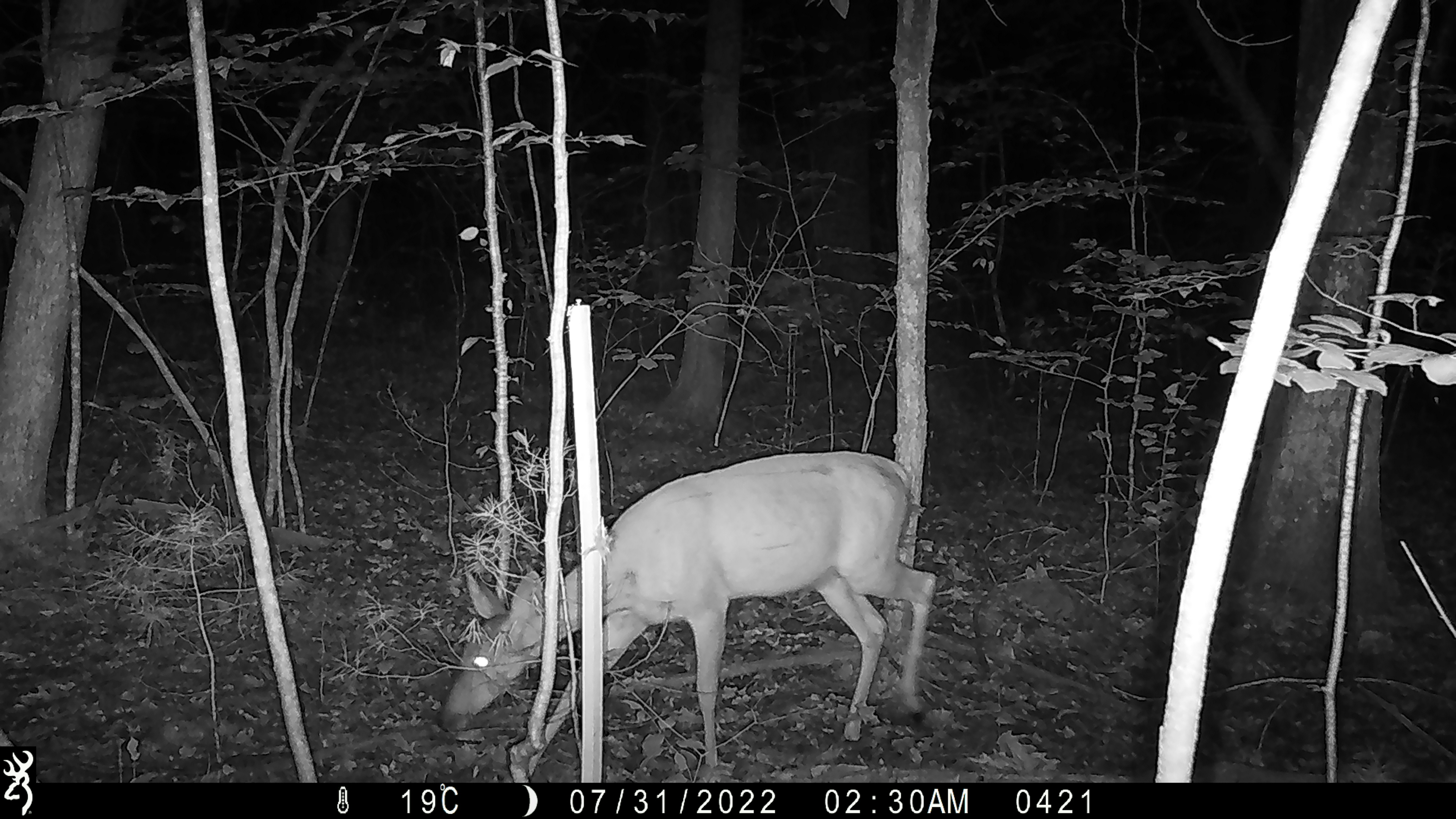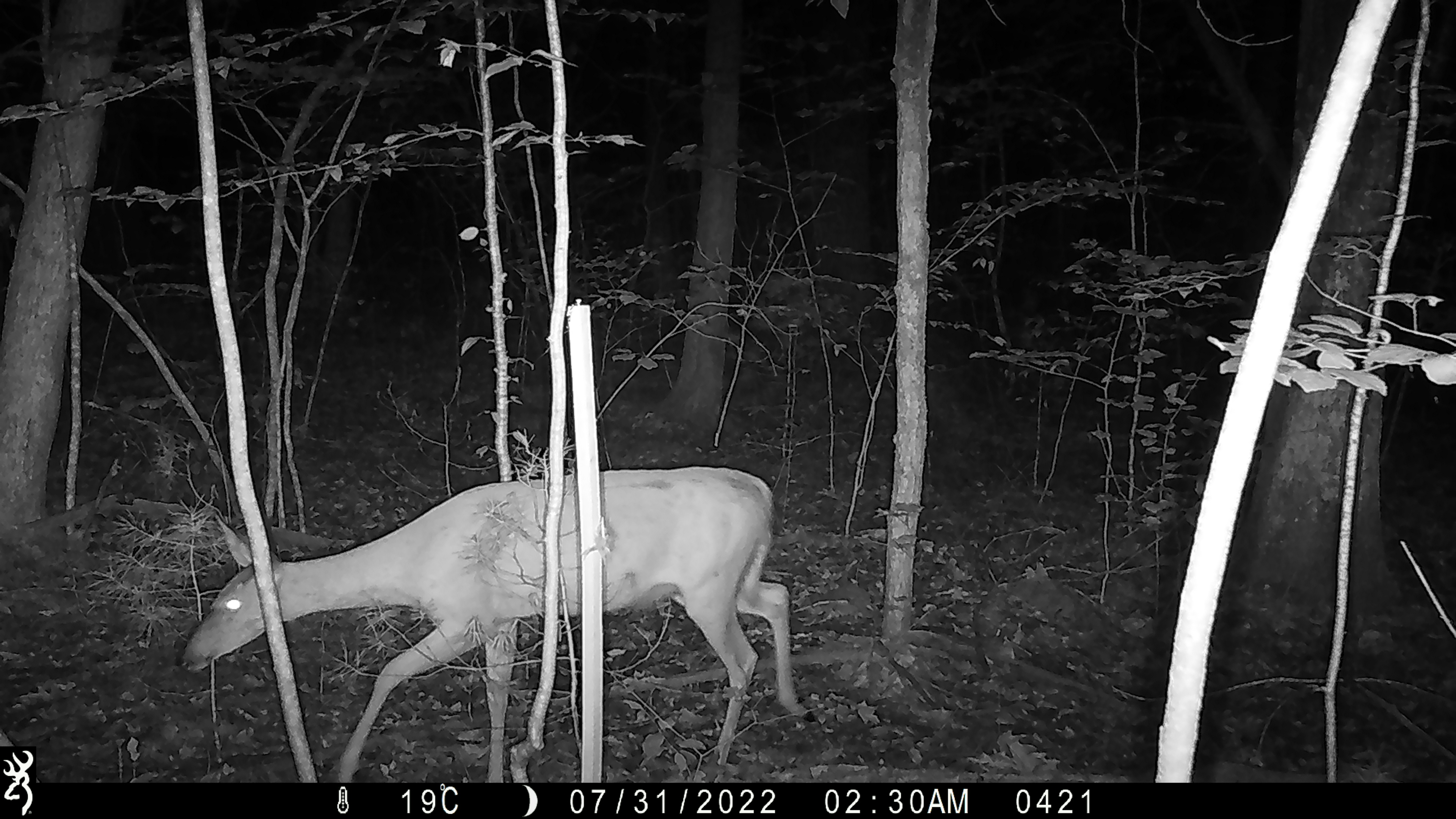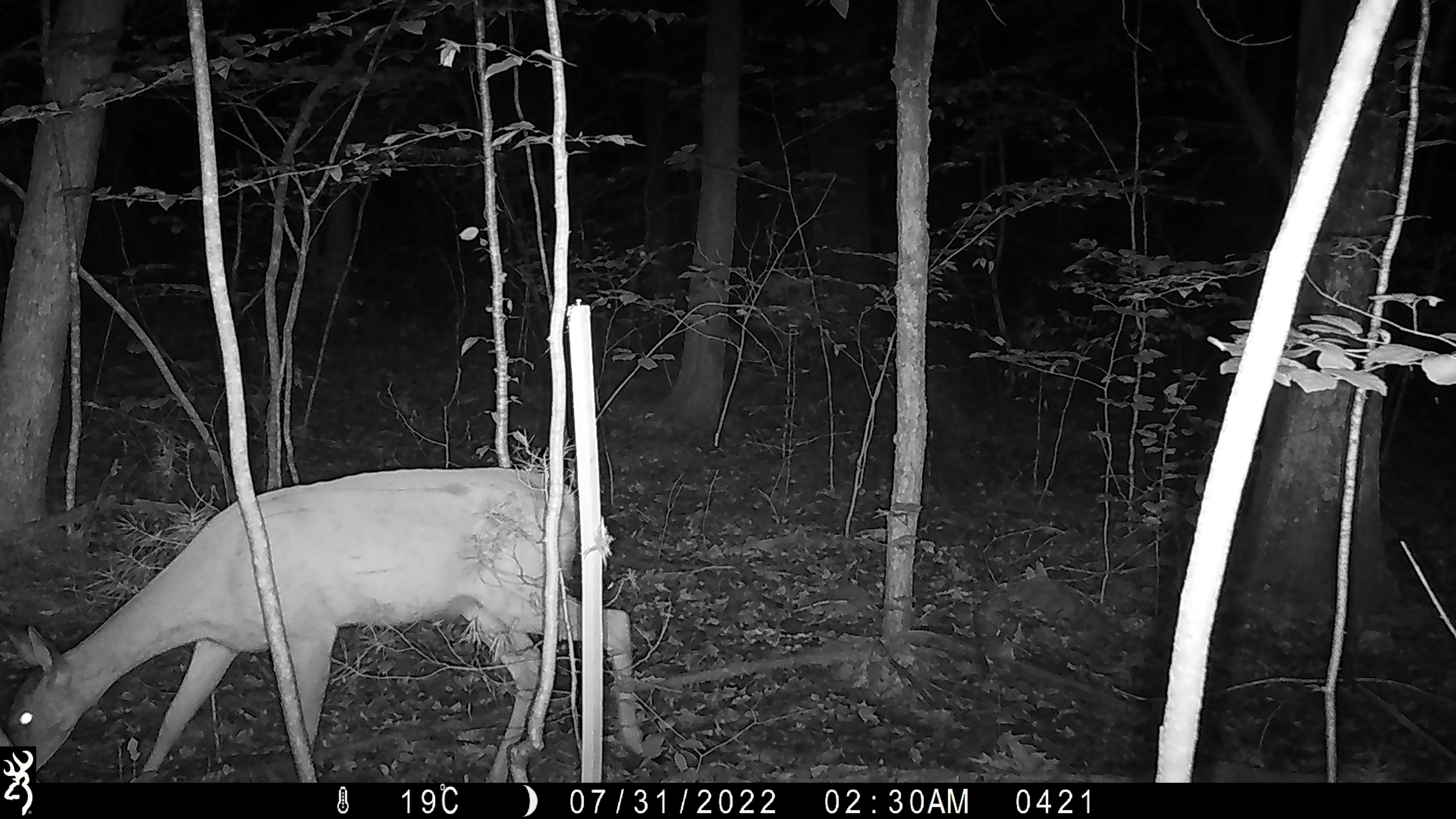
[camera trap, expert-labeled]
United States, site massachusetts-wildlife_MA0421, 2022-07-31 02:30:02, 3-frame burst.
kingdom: Animalia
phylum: Chordata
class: Mammalia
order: Artiodactyla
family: Cervidae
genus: Odocoileus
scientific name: Odocoileus virginianus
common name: white-tailed deer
White-tailed deer (Odocoileus virginianus).